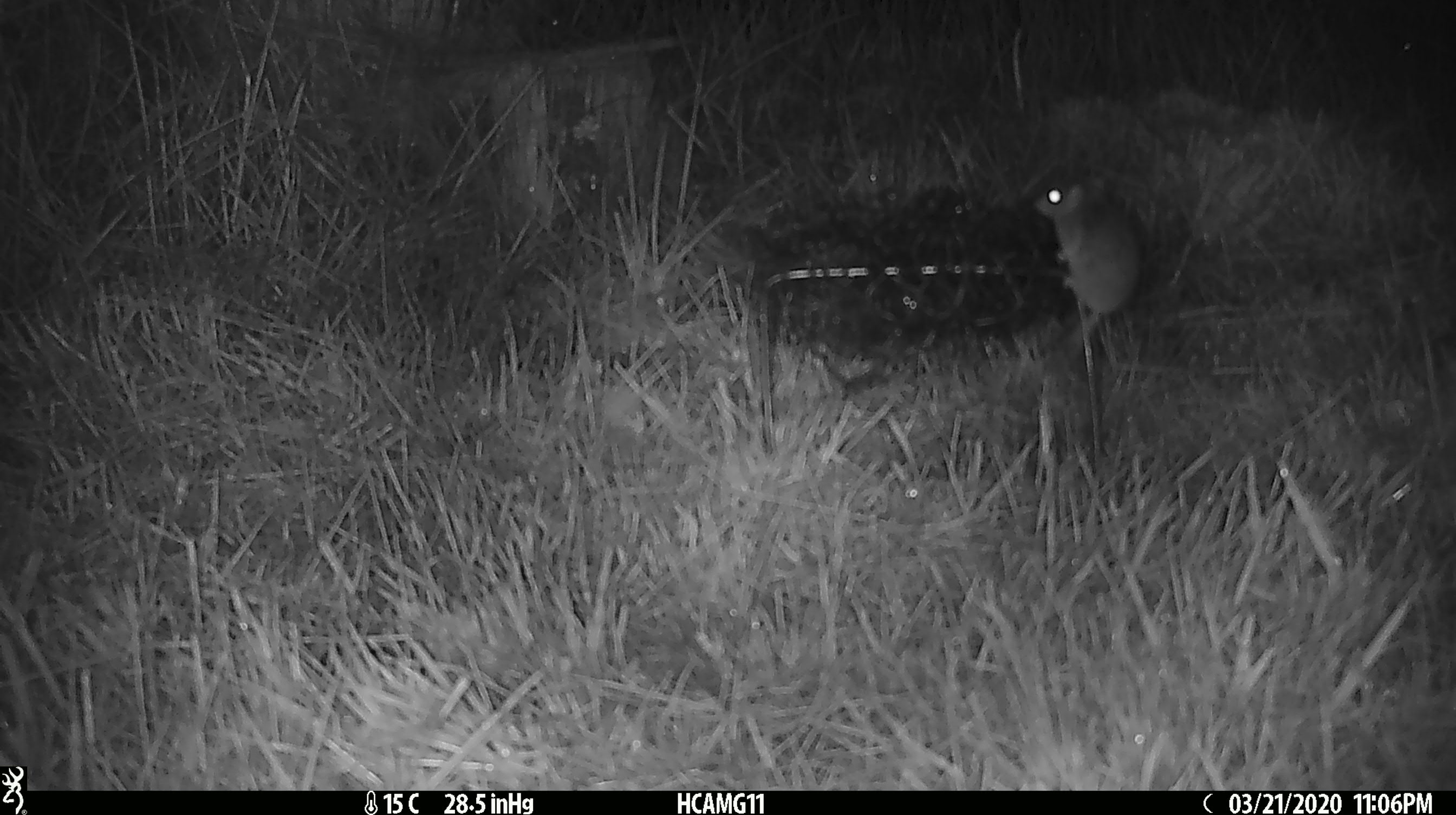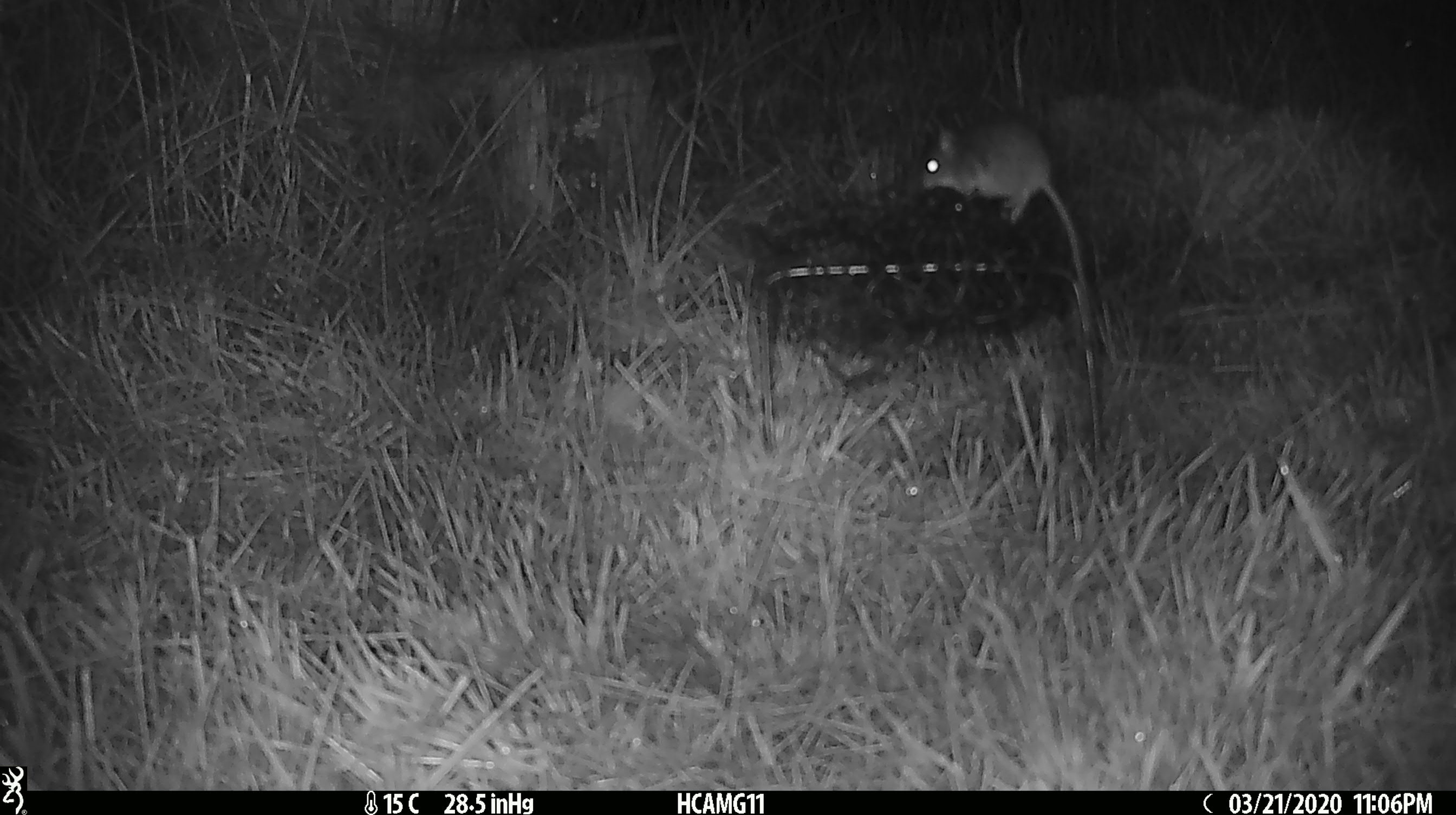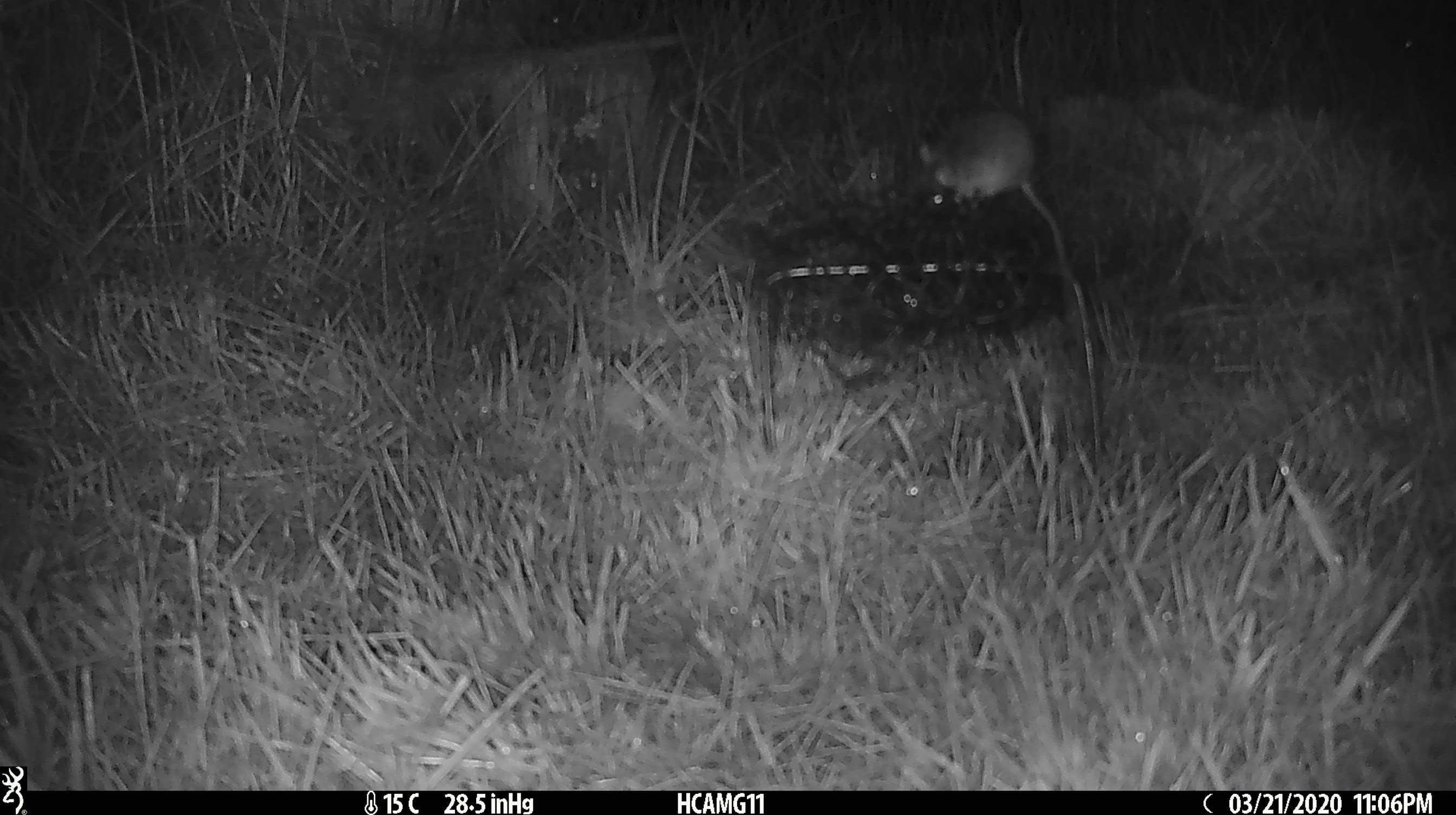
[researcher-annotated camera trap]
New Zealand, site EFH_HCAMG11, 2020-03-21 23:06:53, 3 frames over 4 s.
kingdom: Animalia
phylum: Chordata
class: Mammalia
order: Rodentia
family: Muridae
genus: Mus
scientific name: Mus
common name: mouse